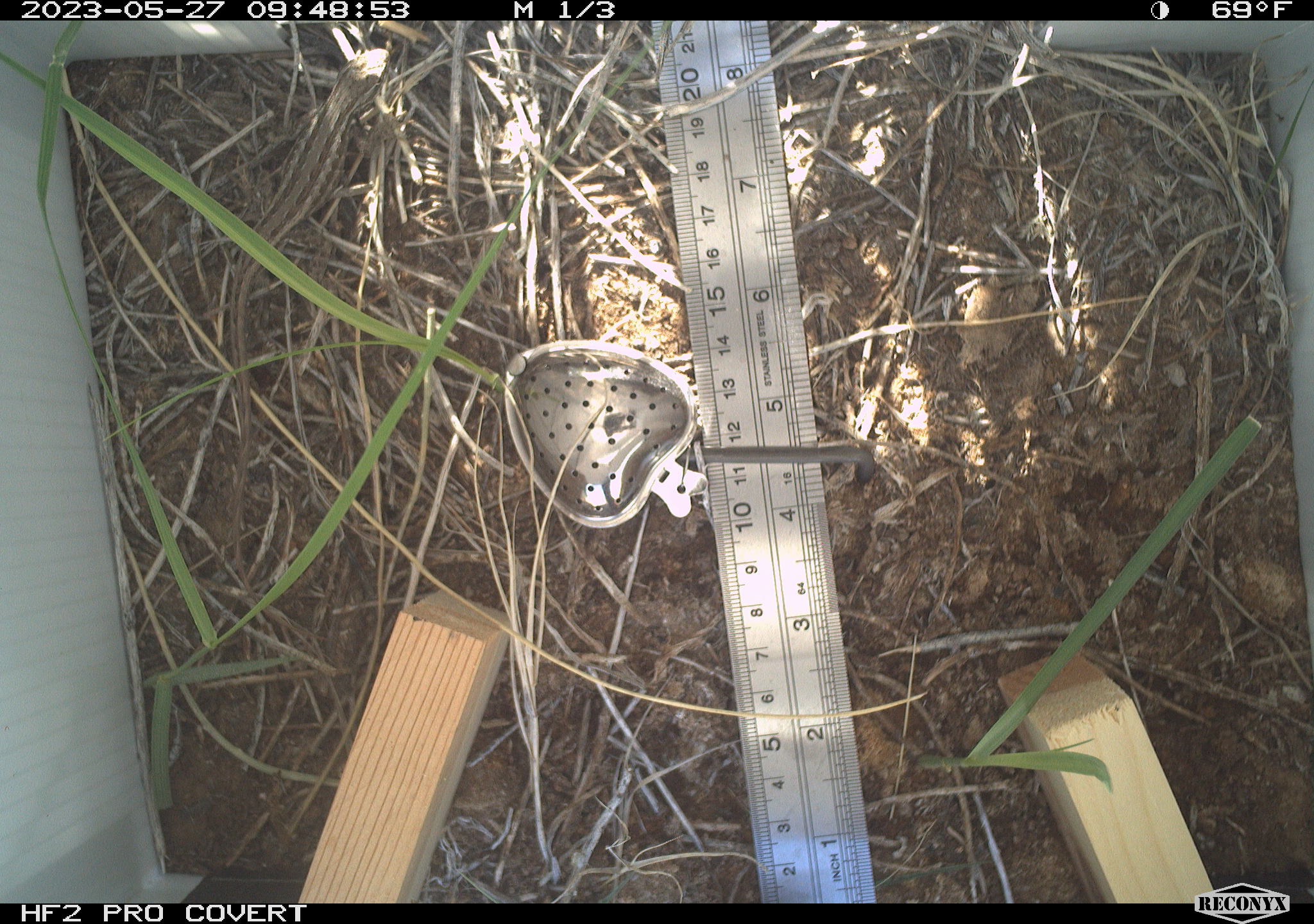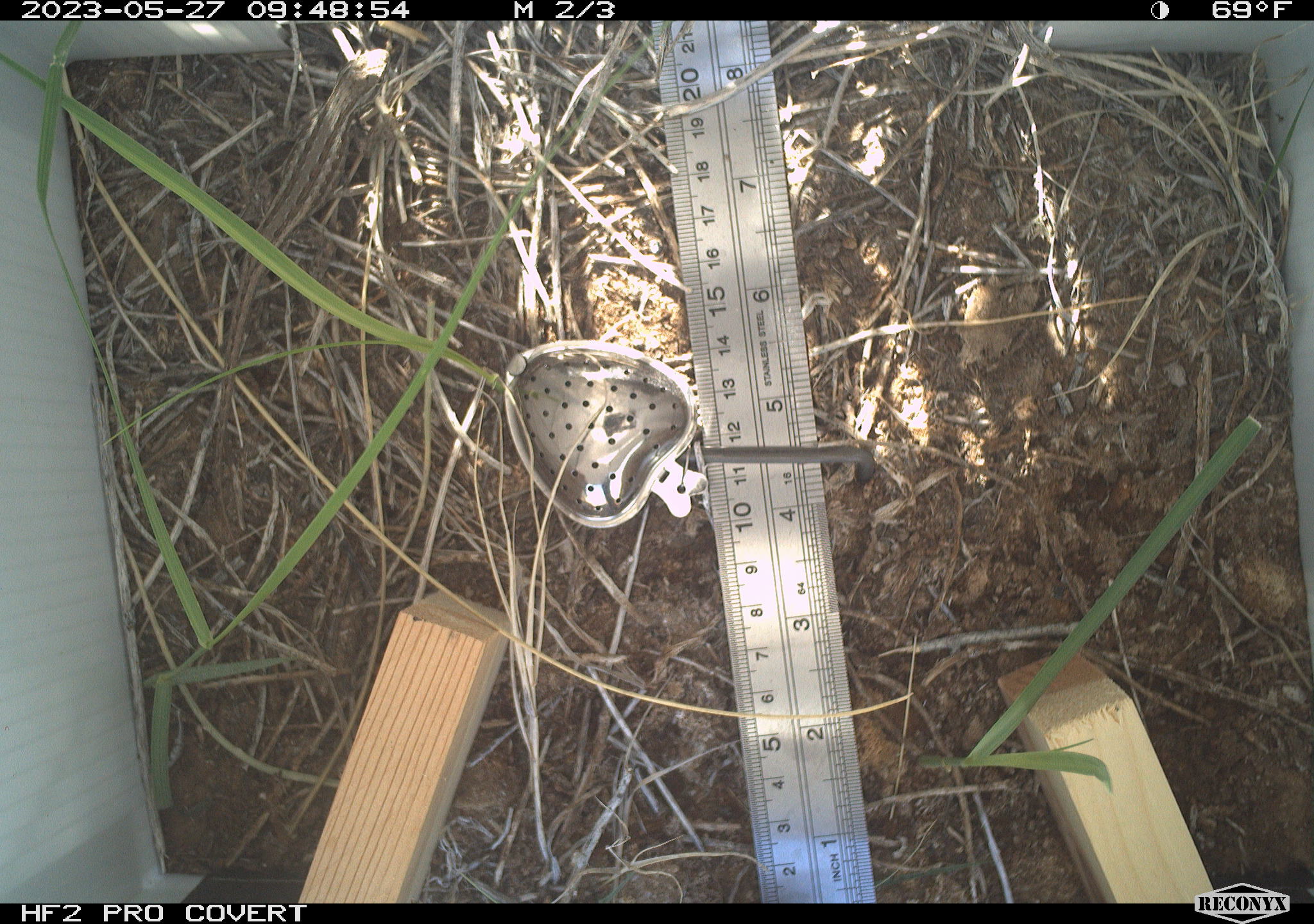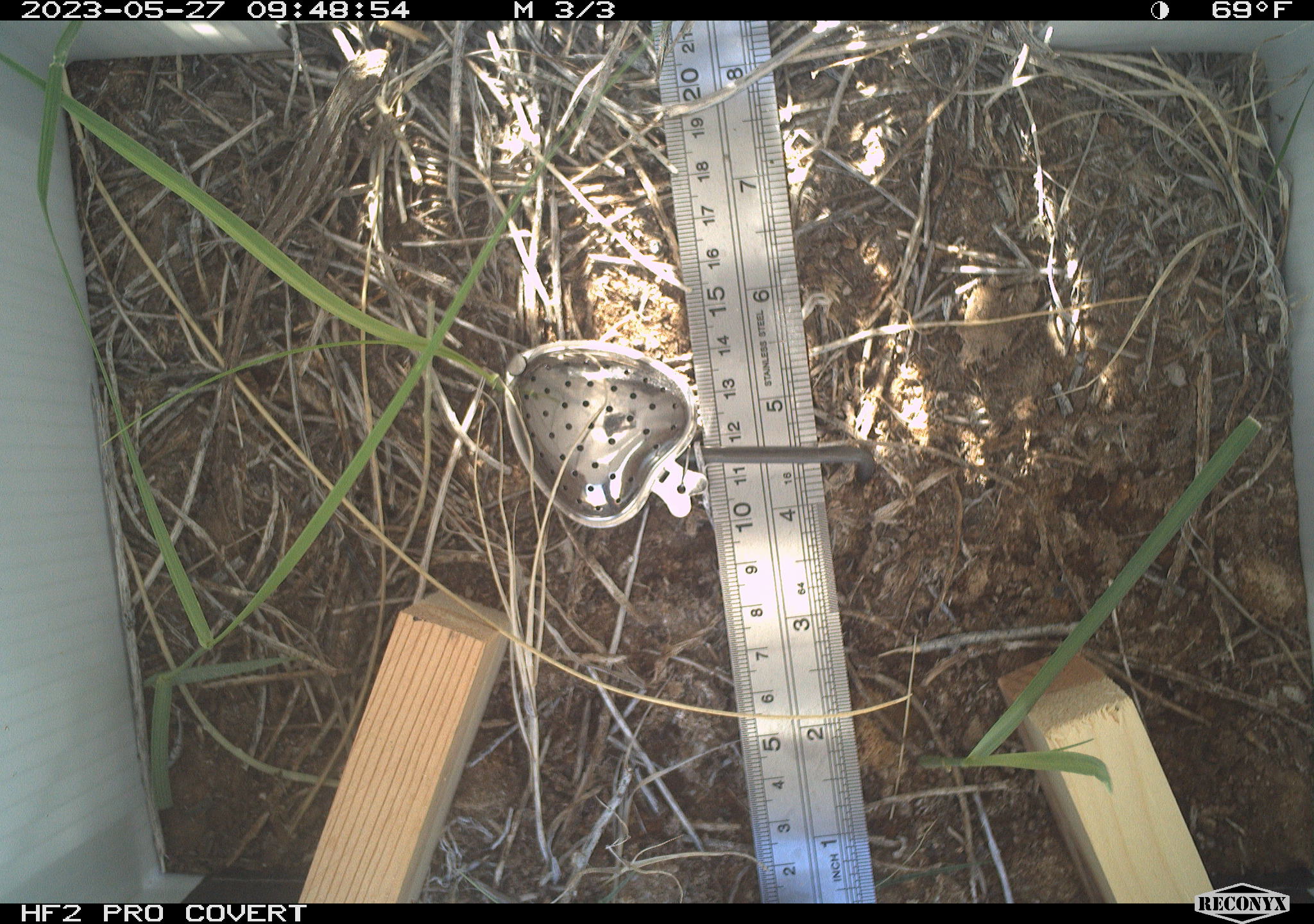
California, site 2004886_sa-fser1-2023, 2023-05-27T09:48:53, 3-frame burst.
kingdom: Animalia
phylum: Chordata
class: Reptilia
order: Squamata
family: Phrynosomatidae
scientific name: Phrynosomatidae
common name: phrynosomatid lizards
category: phrynosomatidae family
Phrynosomatidae family (phrynosomatid lizards) (Phrynosomatidae).